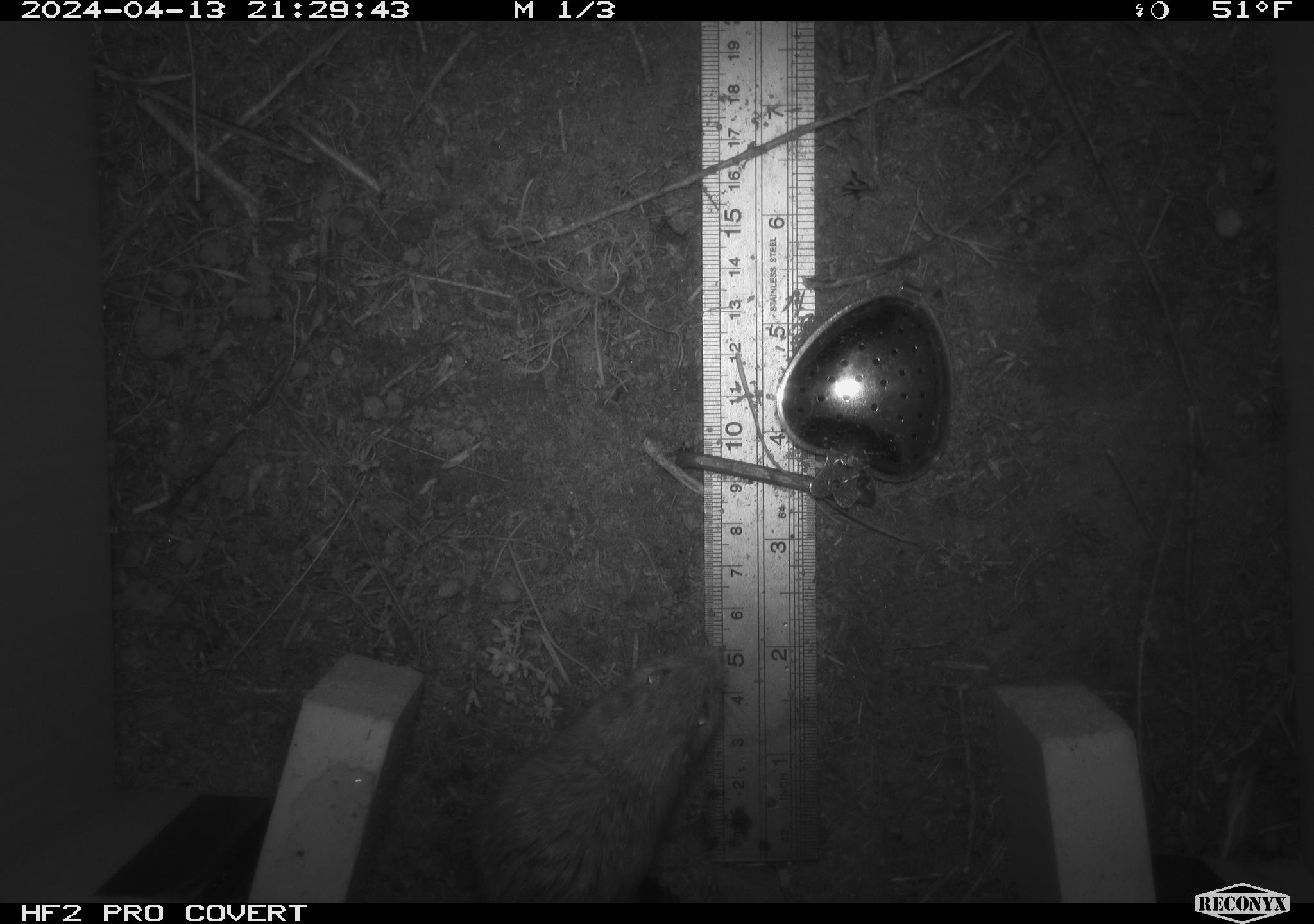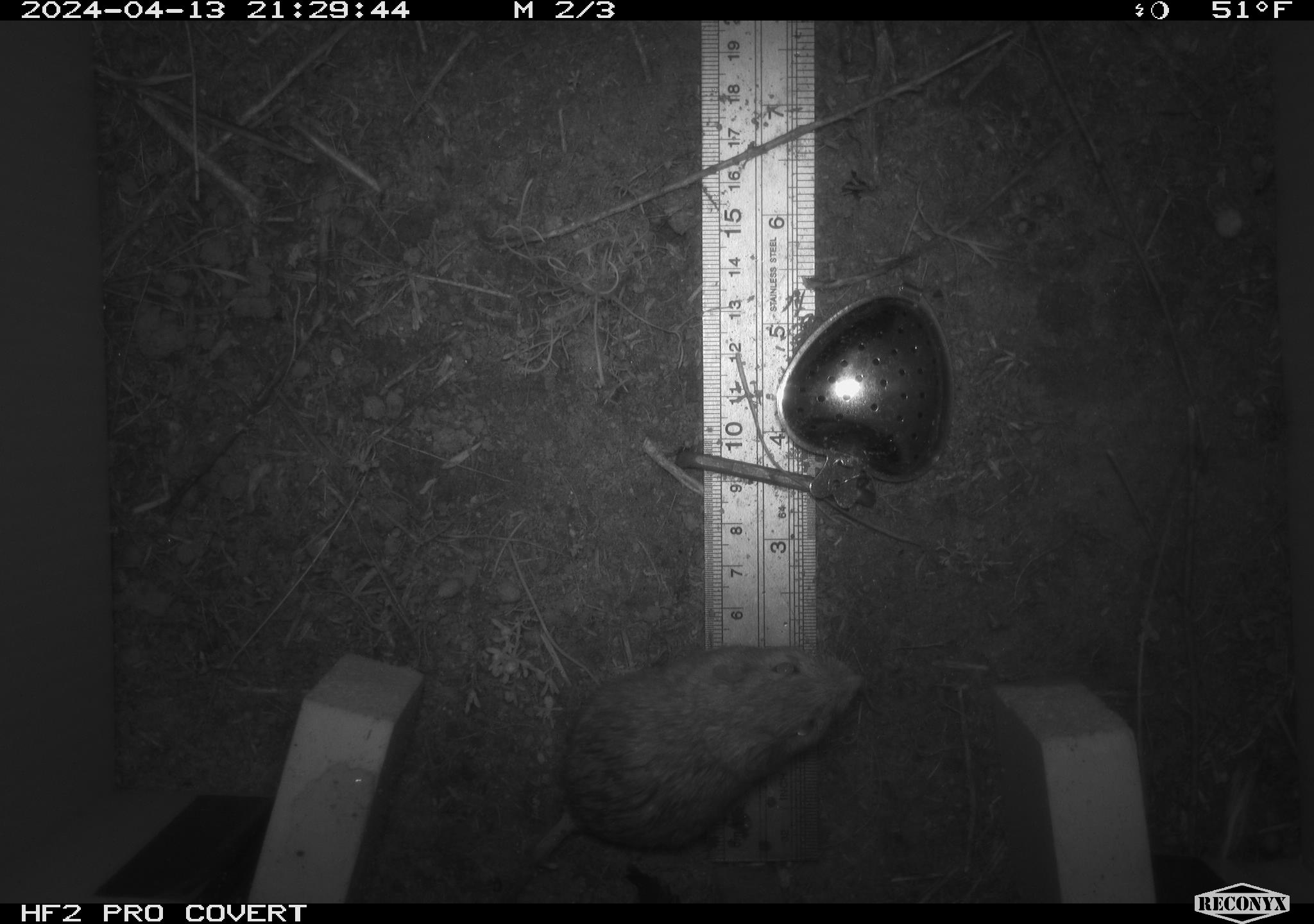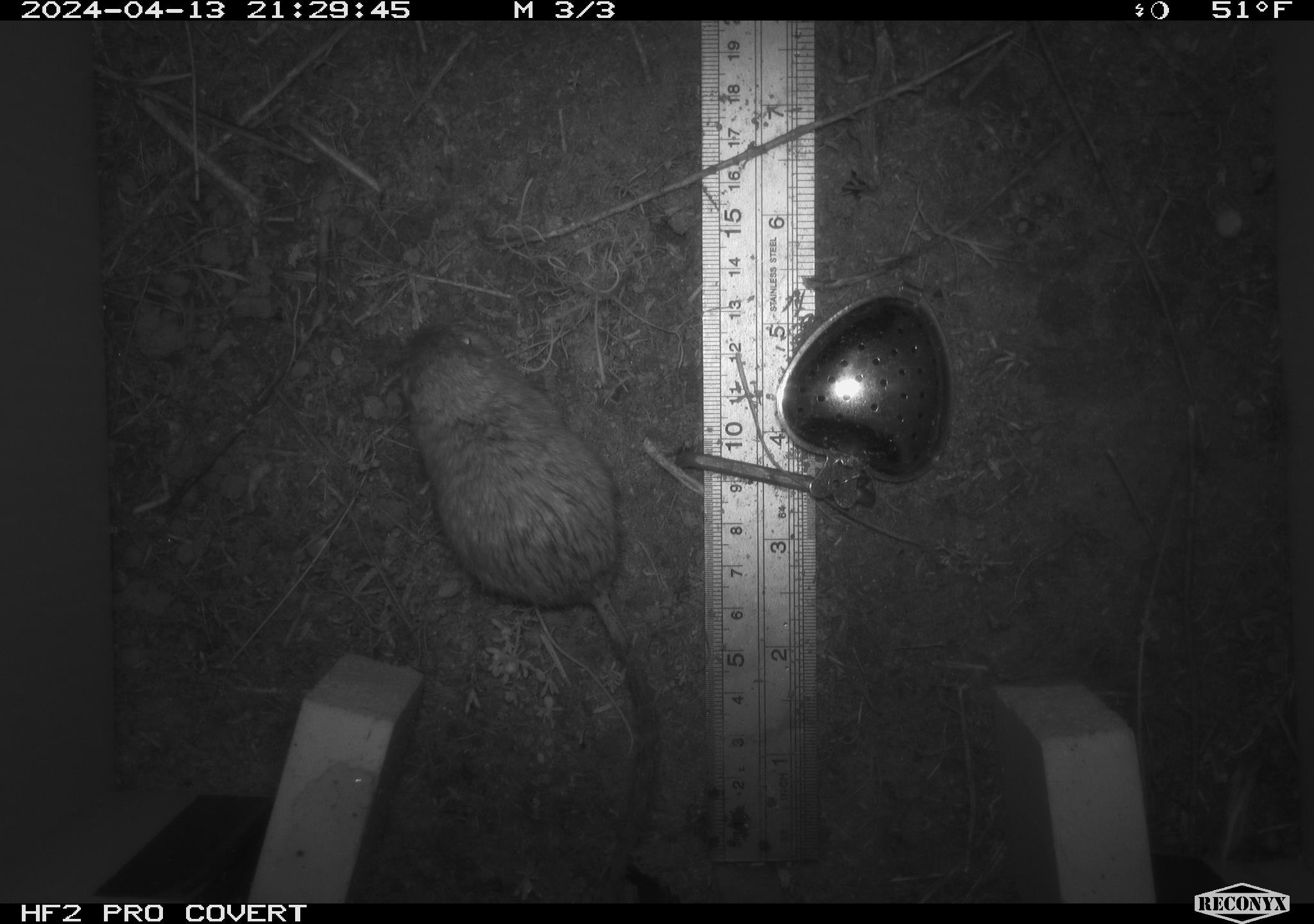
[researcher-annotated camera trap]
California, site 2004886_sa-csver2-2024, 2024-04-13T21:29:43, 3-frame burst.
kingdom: Animalia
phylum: Chordata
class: Mammalia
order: Rodentia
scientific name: Rodentia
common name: rodent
Rodent (Rodentia).